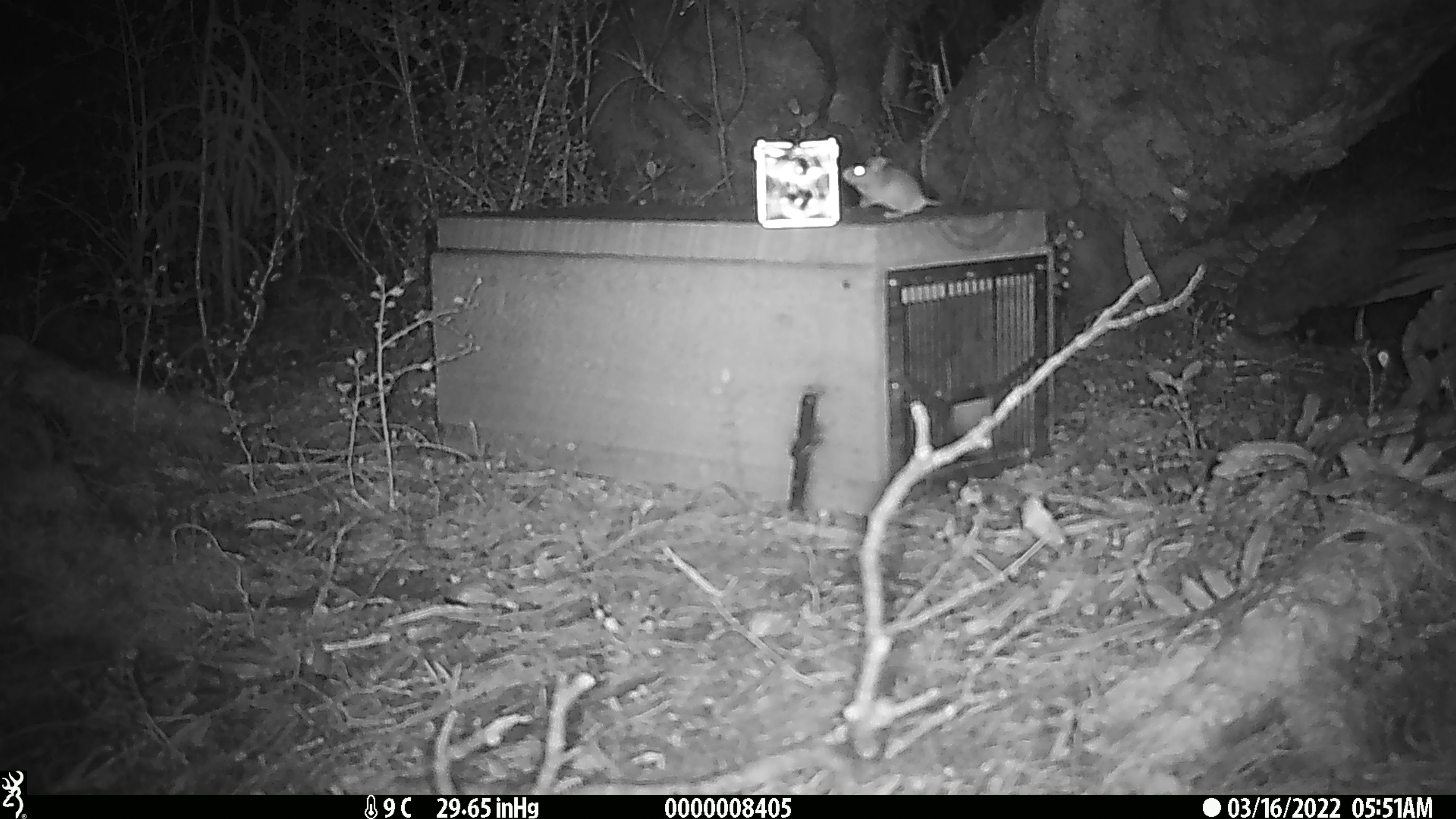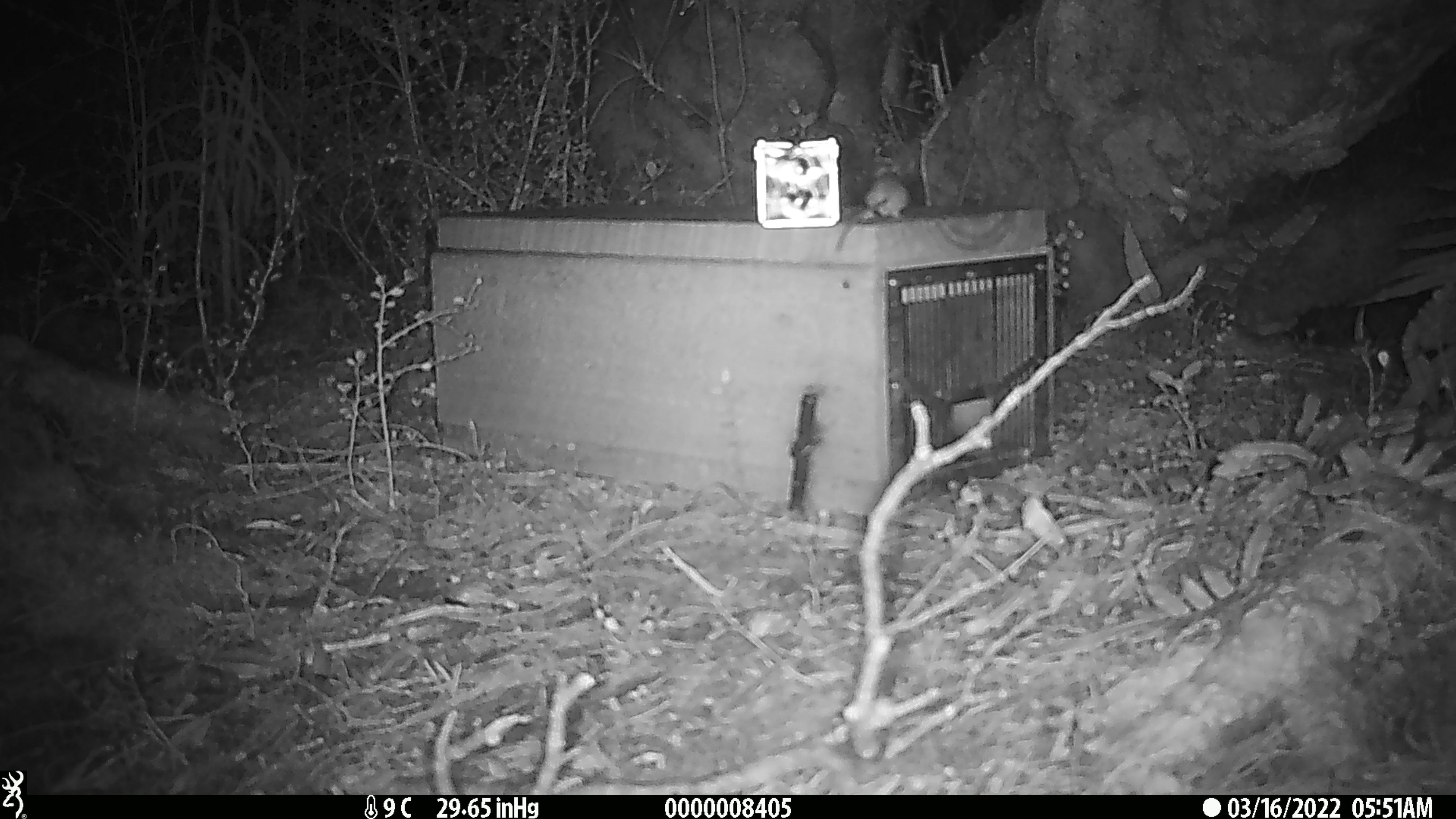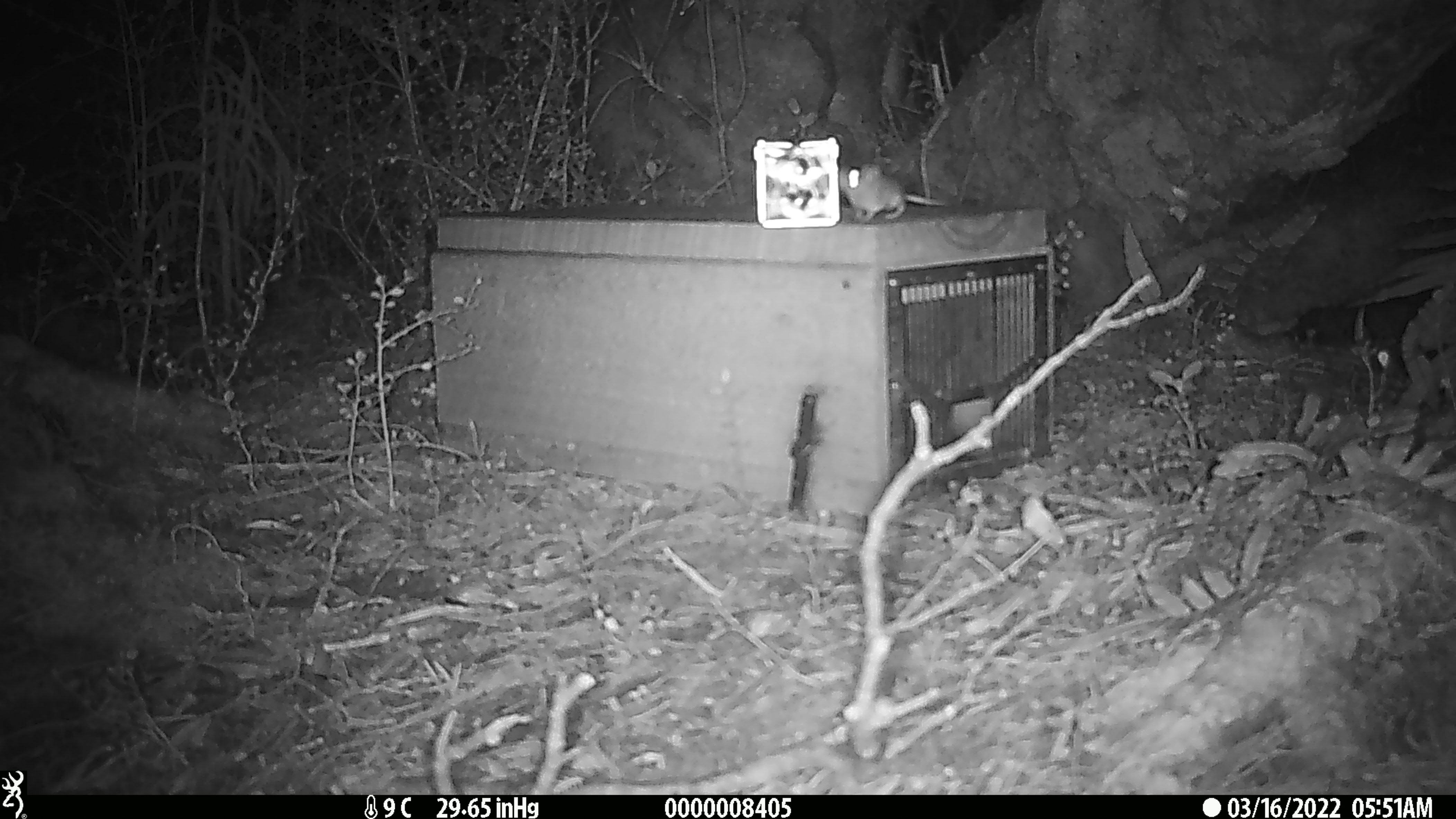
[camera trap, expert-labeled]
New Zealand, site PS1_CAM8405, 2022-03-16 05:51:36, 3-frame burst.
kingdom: Animalia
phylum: Chordata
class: Mammalia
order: Rodentia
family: Muridae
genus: Mus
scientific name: Mus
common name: mouse